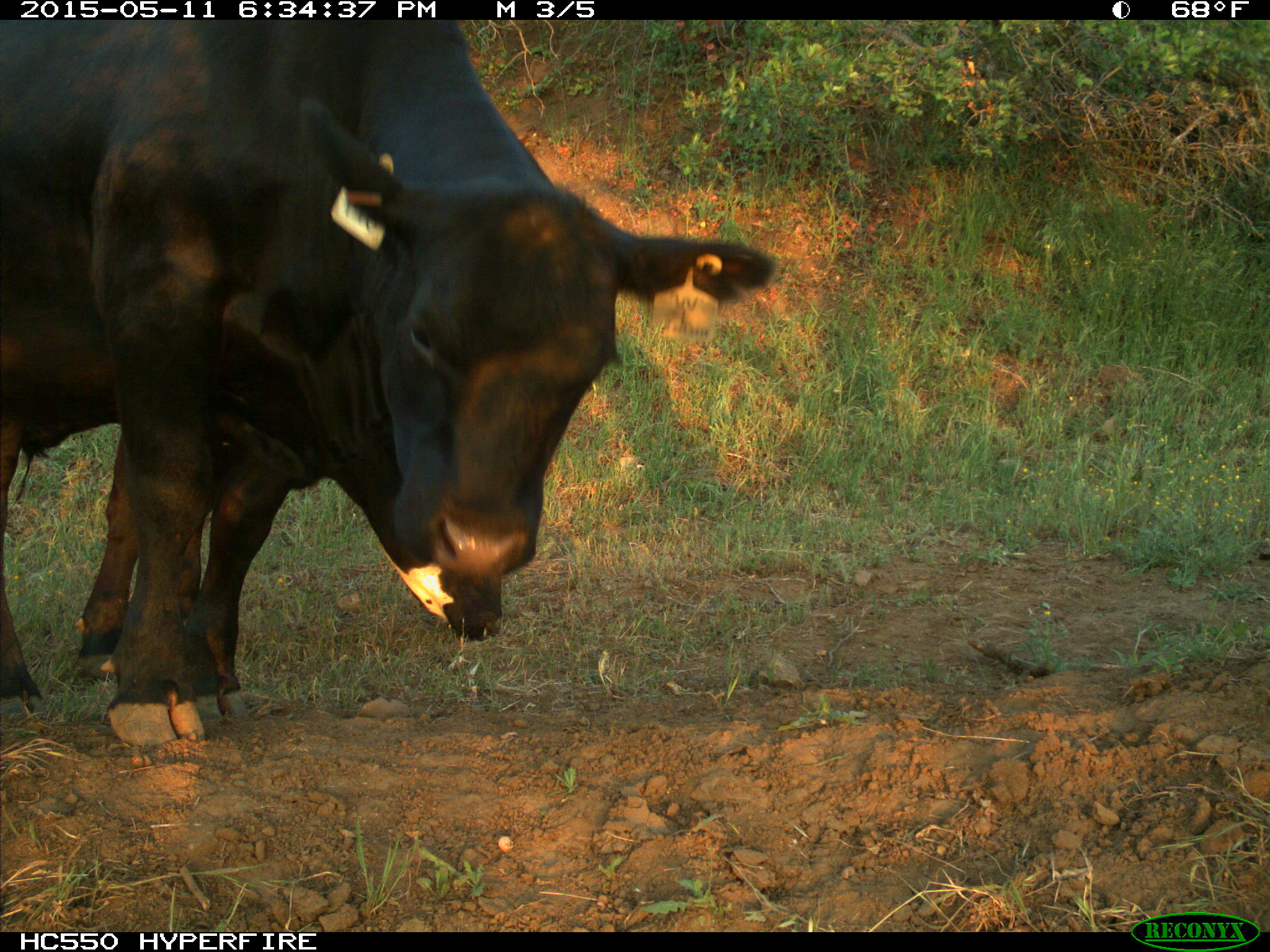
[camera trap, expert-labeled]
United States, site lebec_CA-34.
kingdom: Animalia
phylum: Chordata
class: Mammalia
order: Artiodactyla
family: Bovidae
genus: Bos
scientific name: Bos taurus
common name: domestic cow